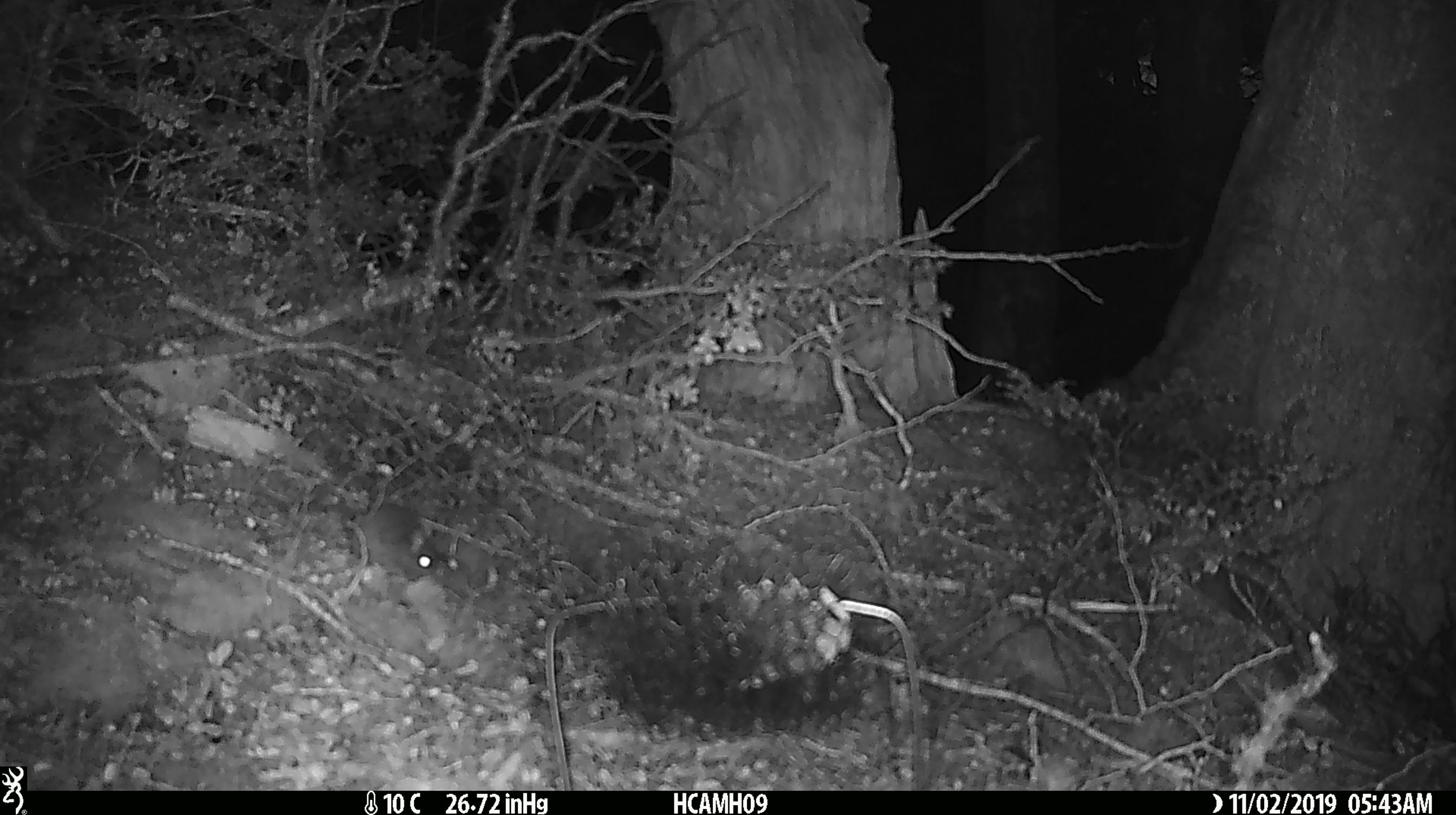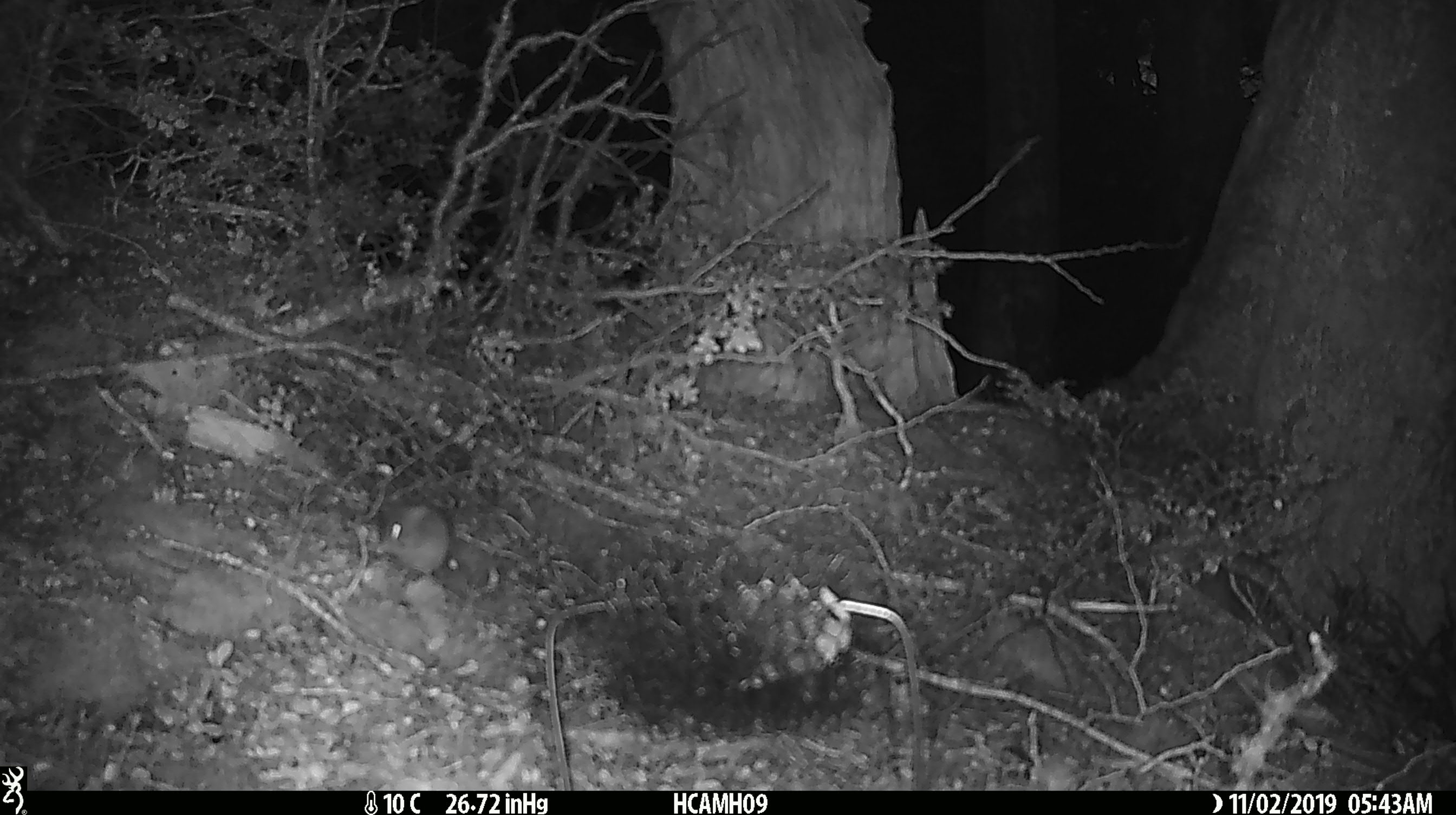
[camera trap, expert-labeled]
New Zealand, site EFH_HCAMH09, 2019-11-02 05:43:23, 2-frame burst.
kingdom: Animalia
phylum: Chordata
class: Mammalia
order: Rodentia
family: Muridae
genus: Mus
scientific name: Mus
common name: mouse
Mouse (Mus).